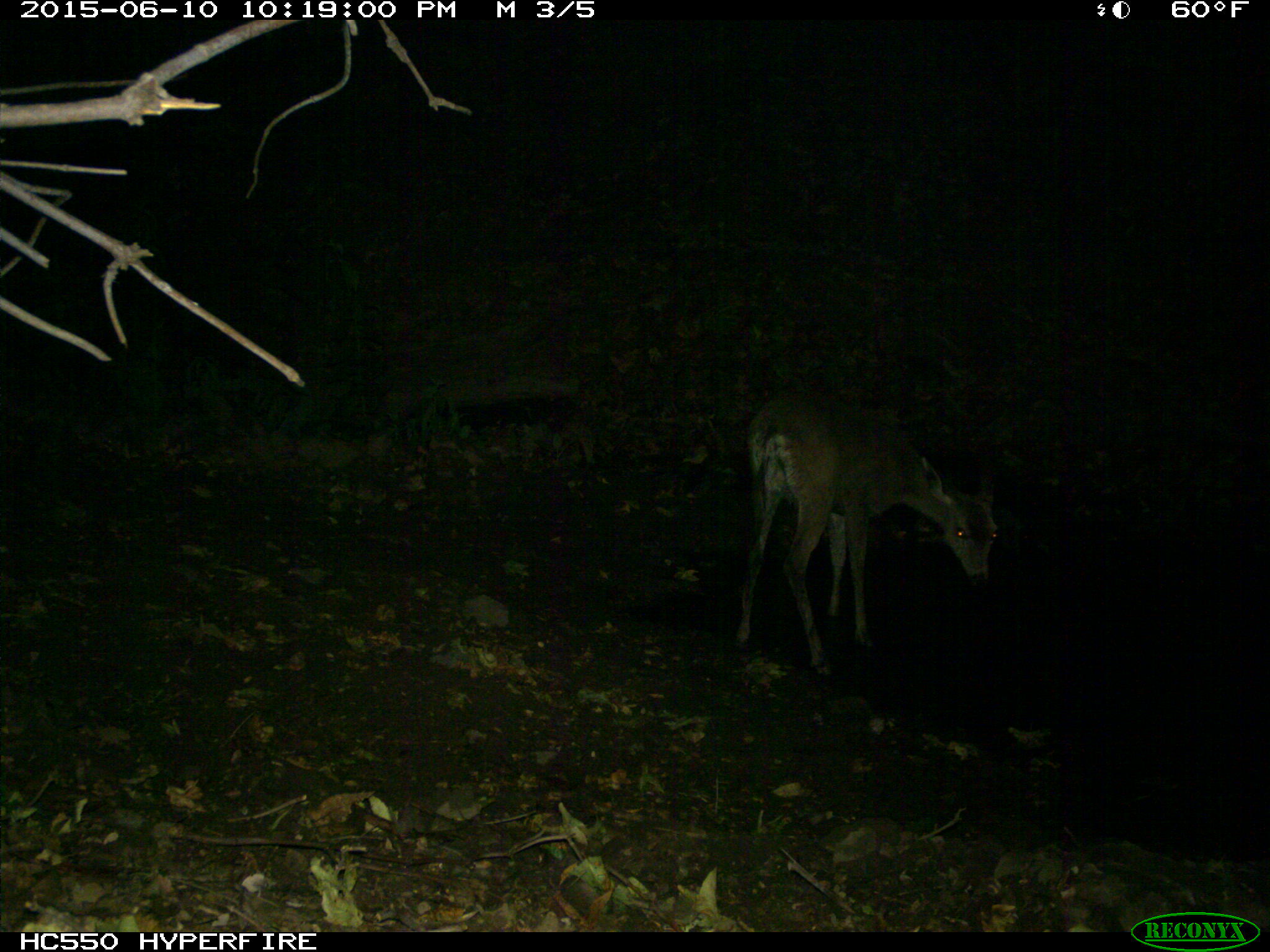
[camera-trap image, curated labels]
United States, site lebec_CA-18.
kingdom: Animalia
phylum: Chordata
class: Mammalia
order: Artiodactyla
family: Cervidae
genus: Odocoileus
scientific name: Odocoileus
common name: deer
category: unidentified deer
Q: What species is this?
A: Unidentified deer (deer) (Odocoileus).